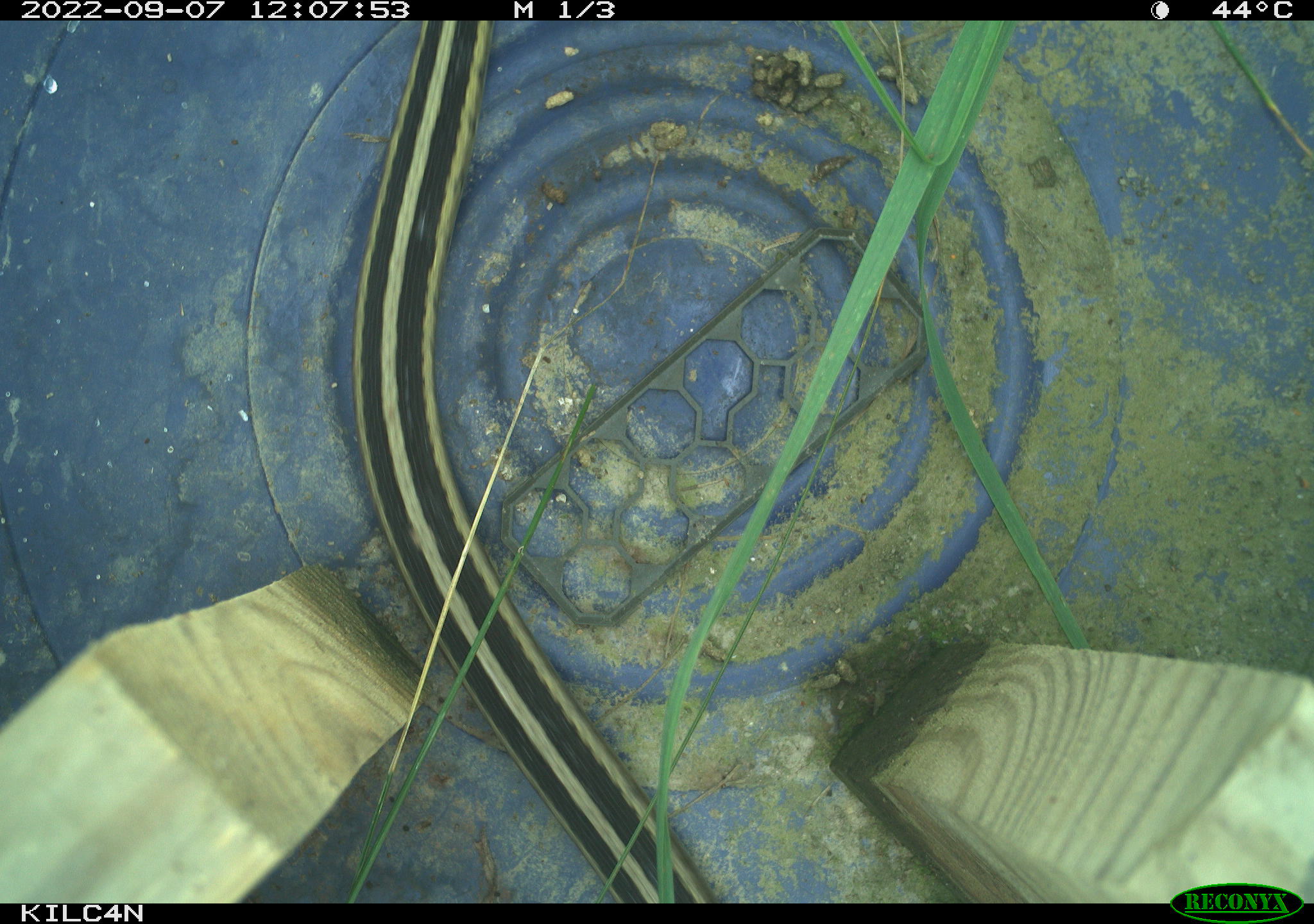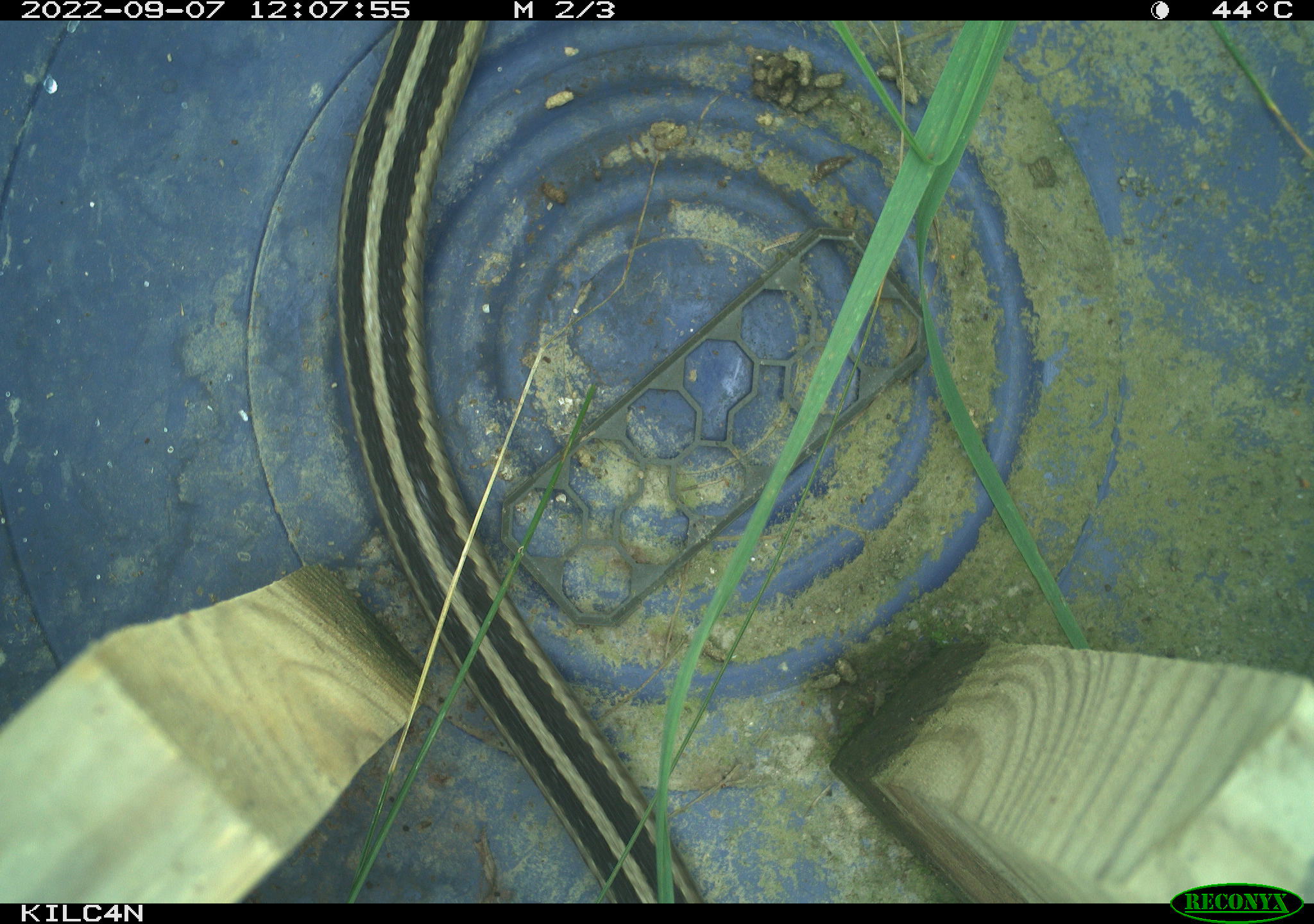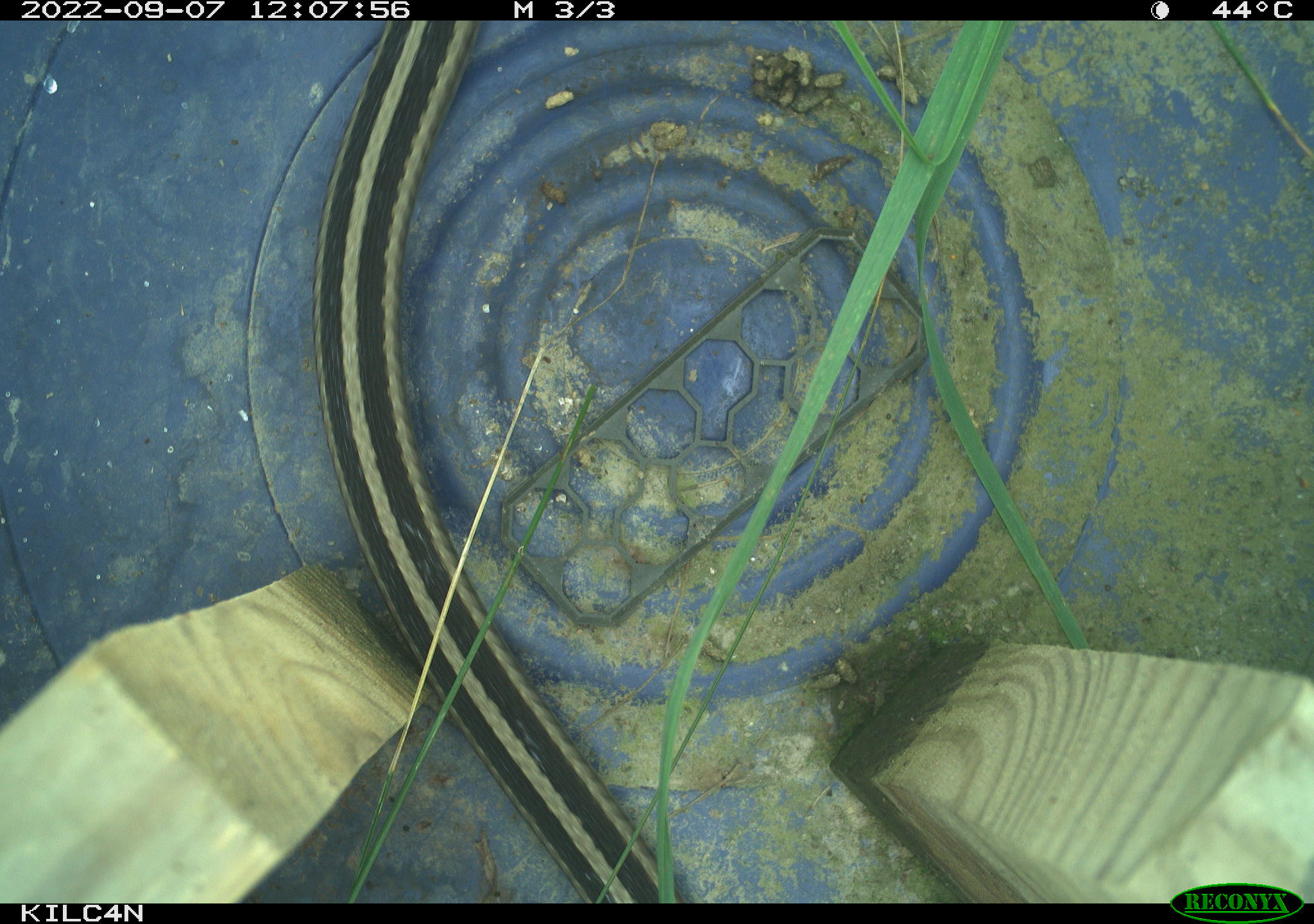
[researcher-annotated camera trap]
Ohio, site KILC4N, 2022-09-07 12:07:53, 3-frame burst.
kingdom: Animalia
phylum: Chordata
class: Reptilia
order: Squamata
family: Colubridae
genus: Thamnophis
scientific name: Thamnophis sirtalis sirtalis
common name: eastern gartersnake